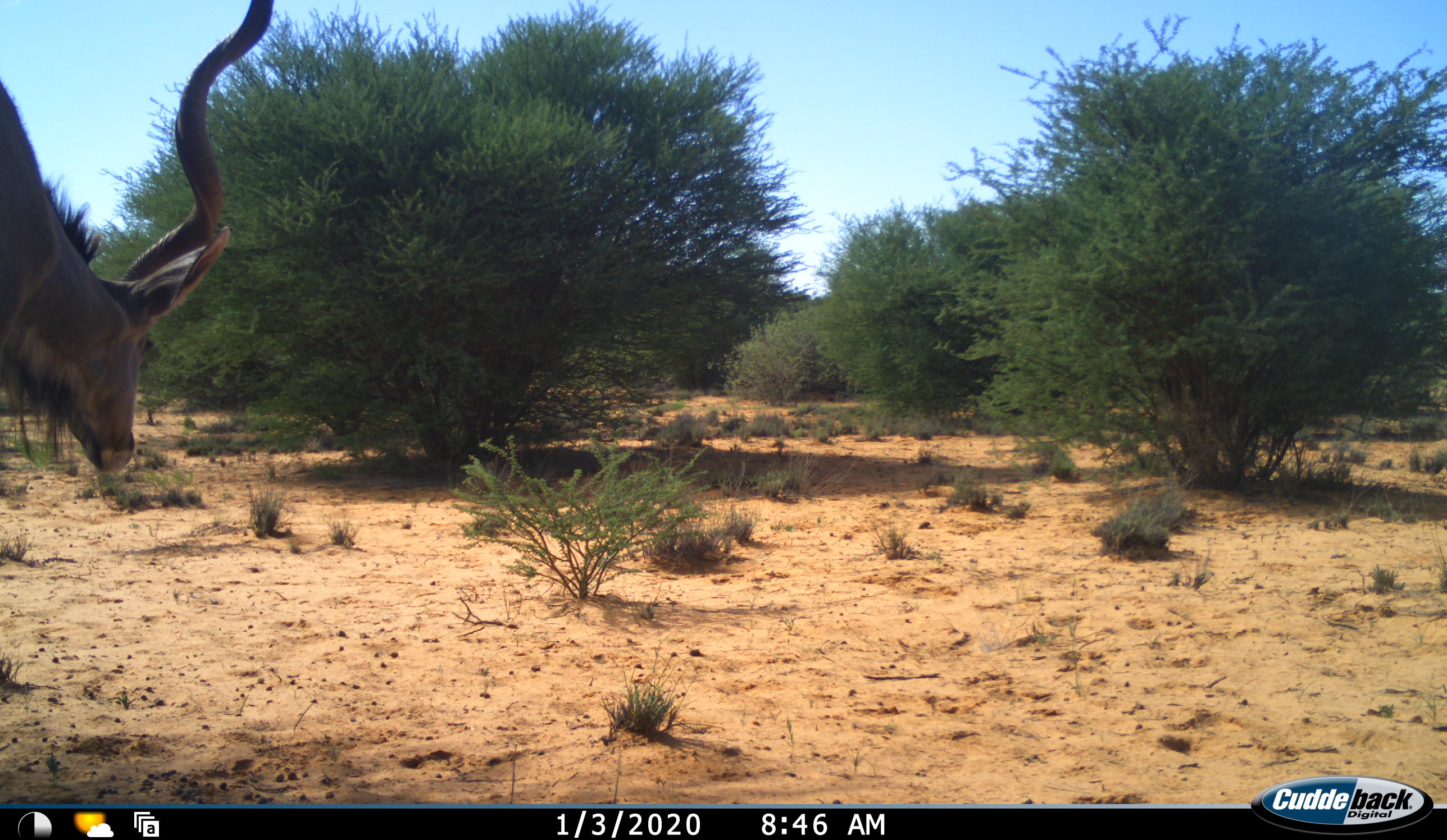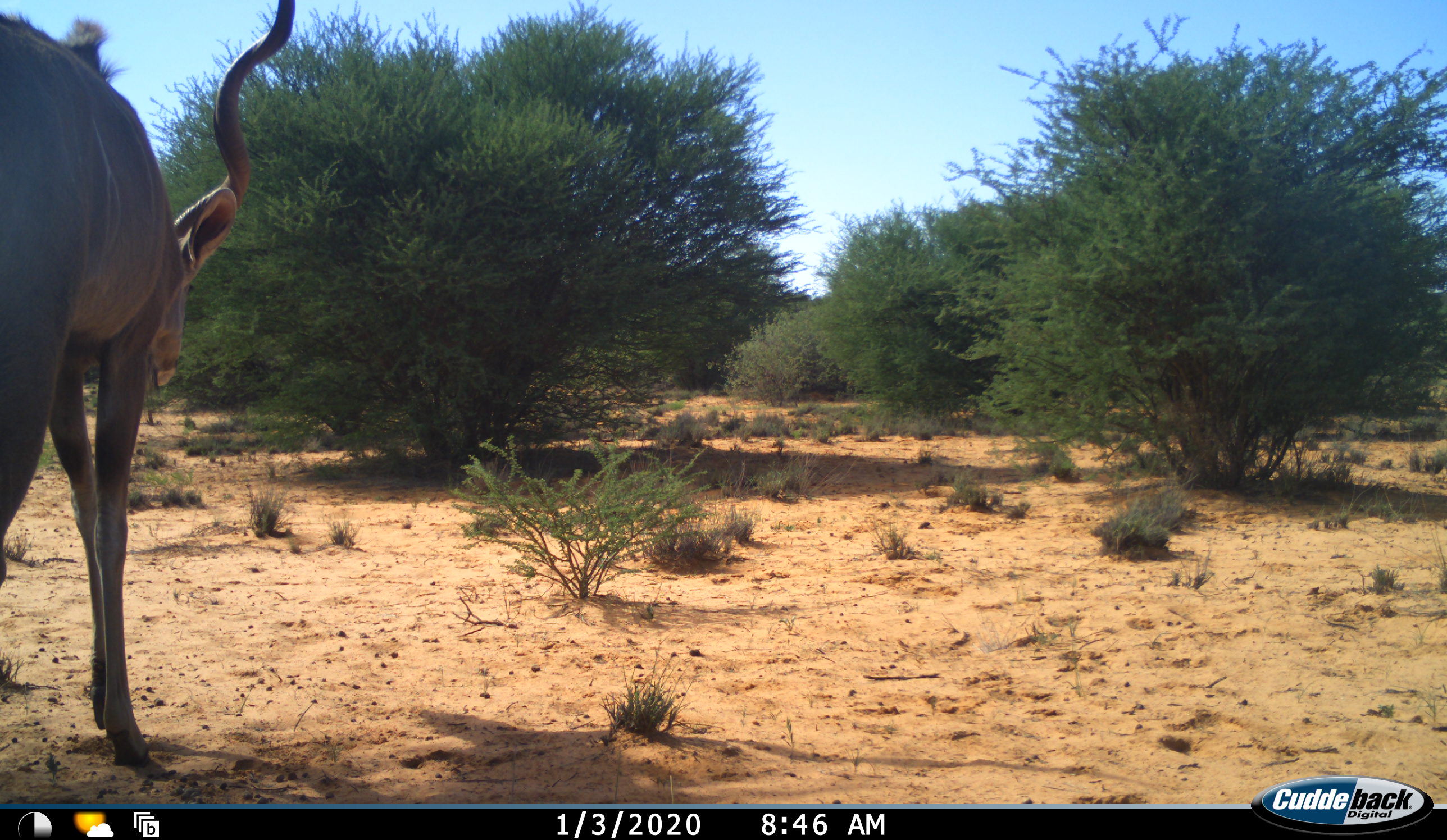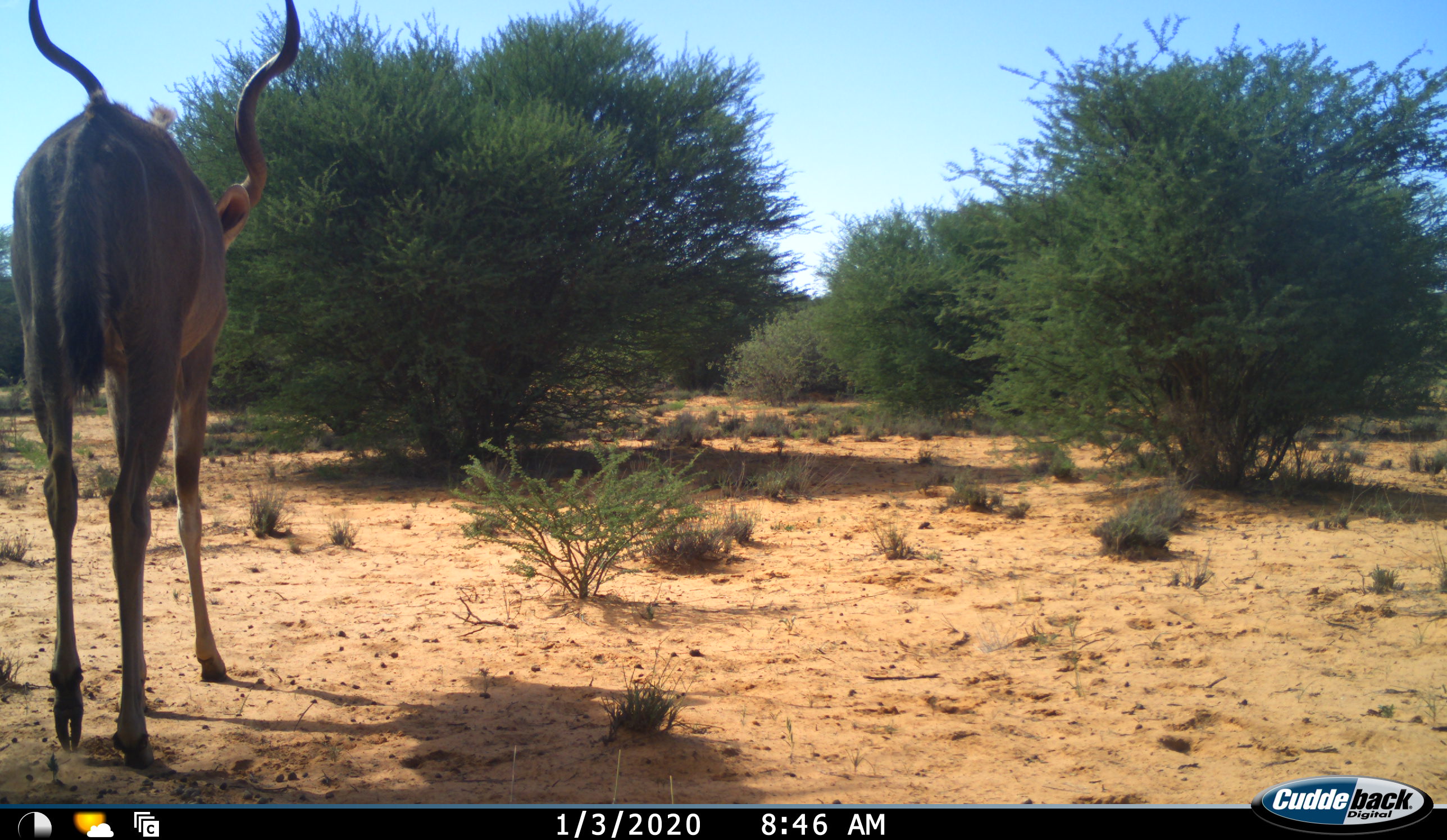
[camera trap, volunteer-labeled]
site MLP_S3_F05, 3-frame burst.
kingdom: Animalia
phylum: Chordata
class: Mammalia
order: Artiodactyla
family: Bovidae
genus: Tragelaphus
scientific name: Tragelaphus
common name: kudu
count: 1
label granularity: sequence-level